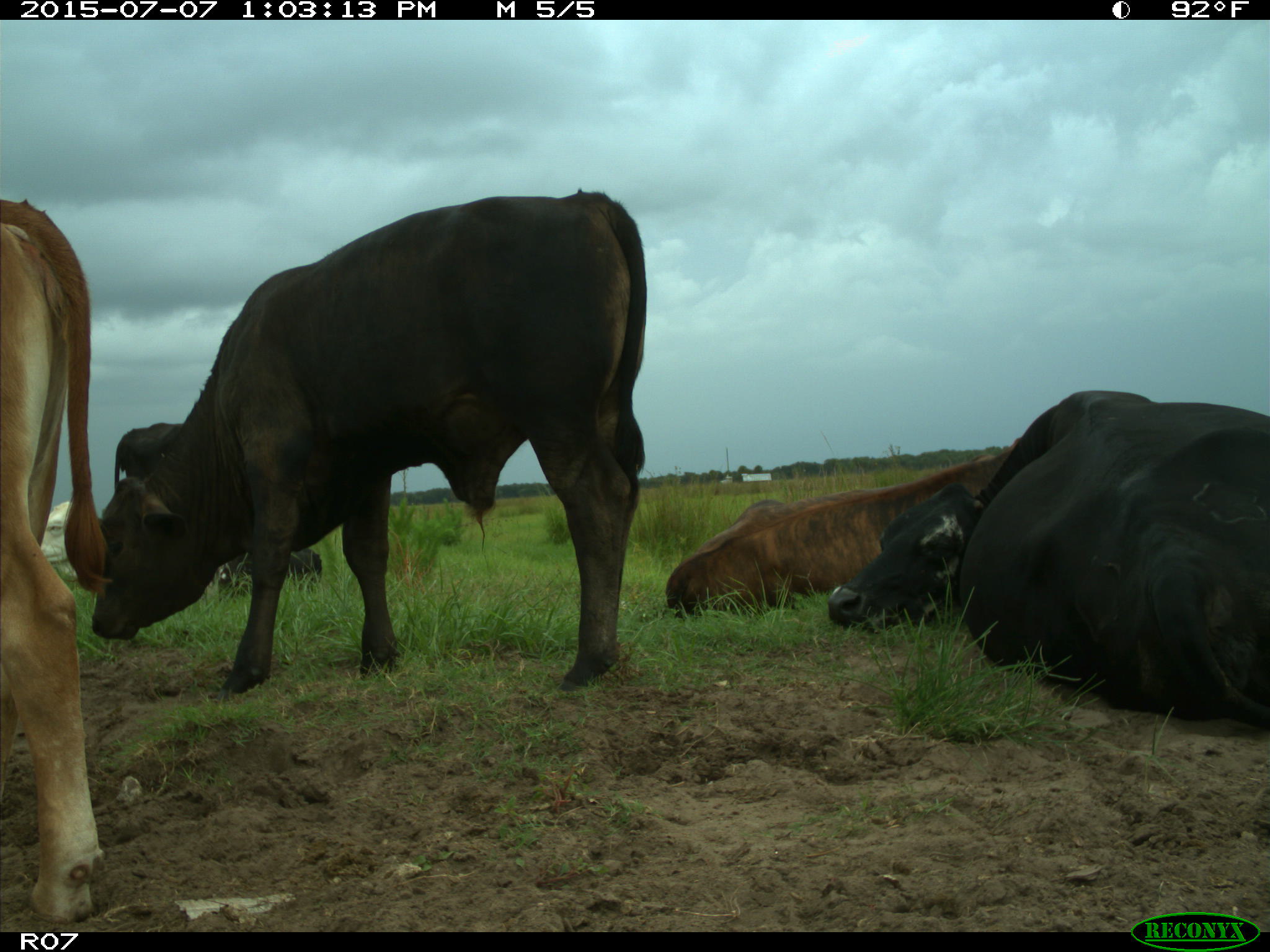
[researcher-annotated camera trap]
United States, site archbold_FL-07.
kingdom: Animalia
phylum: Chordata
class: Mammalia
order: Artiodactyla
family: Bovidae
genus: Bos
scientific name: Bos taurus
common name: domestic cow